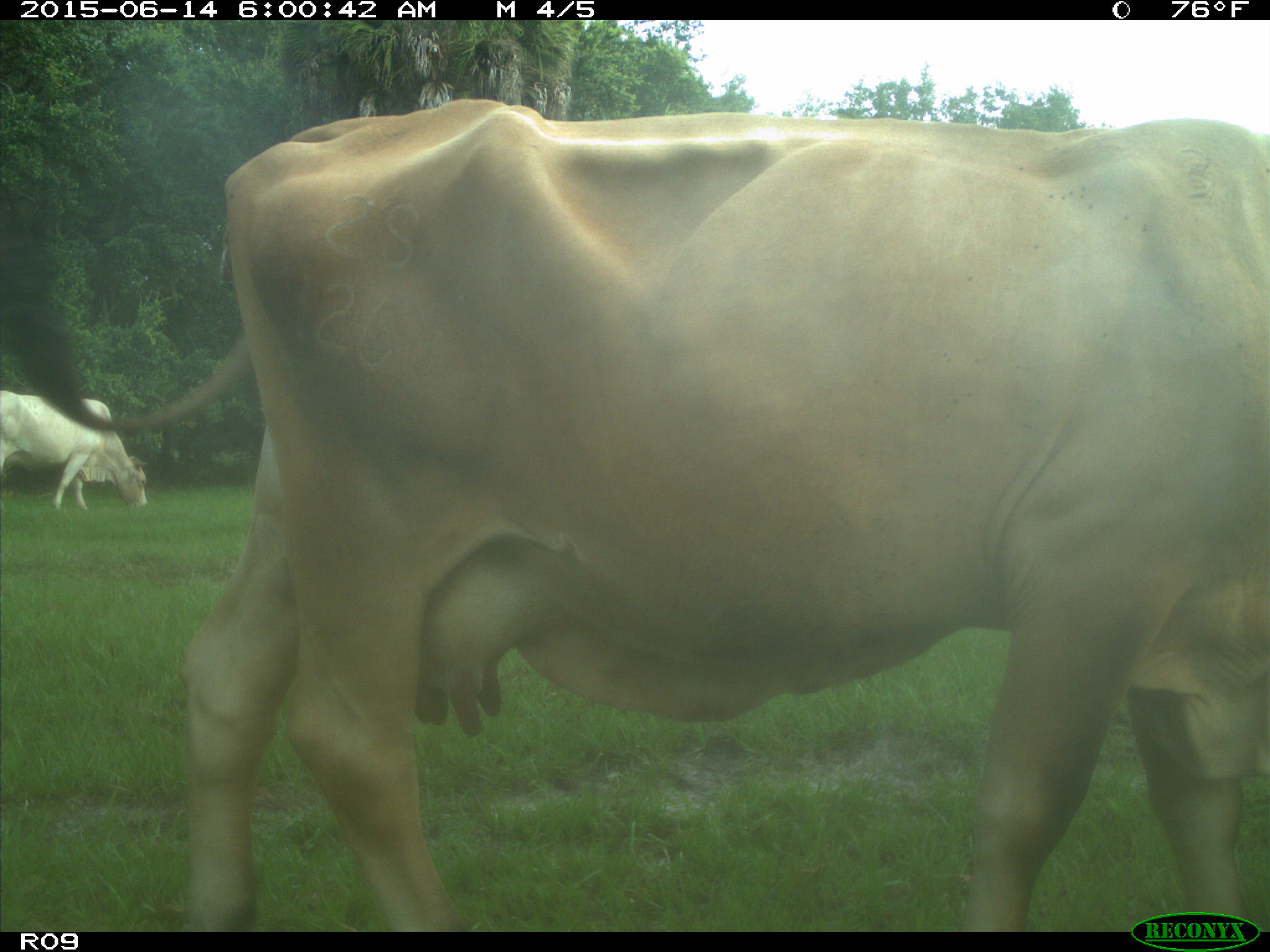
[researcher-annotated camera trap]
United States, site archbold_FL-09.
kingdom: Animalia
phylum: Chordata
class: Mammalia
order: Artiodactyla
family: Bovidae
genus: Bos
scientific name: Bos taurus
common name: domestic cow